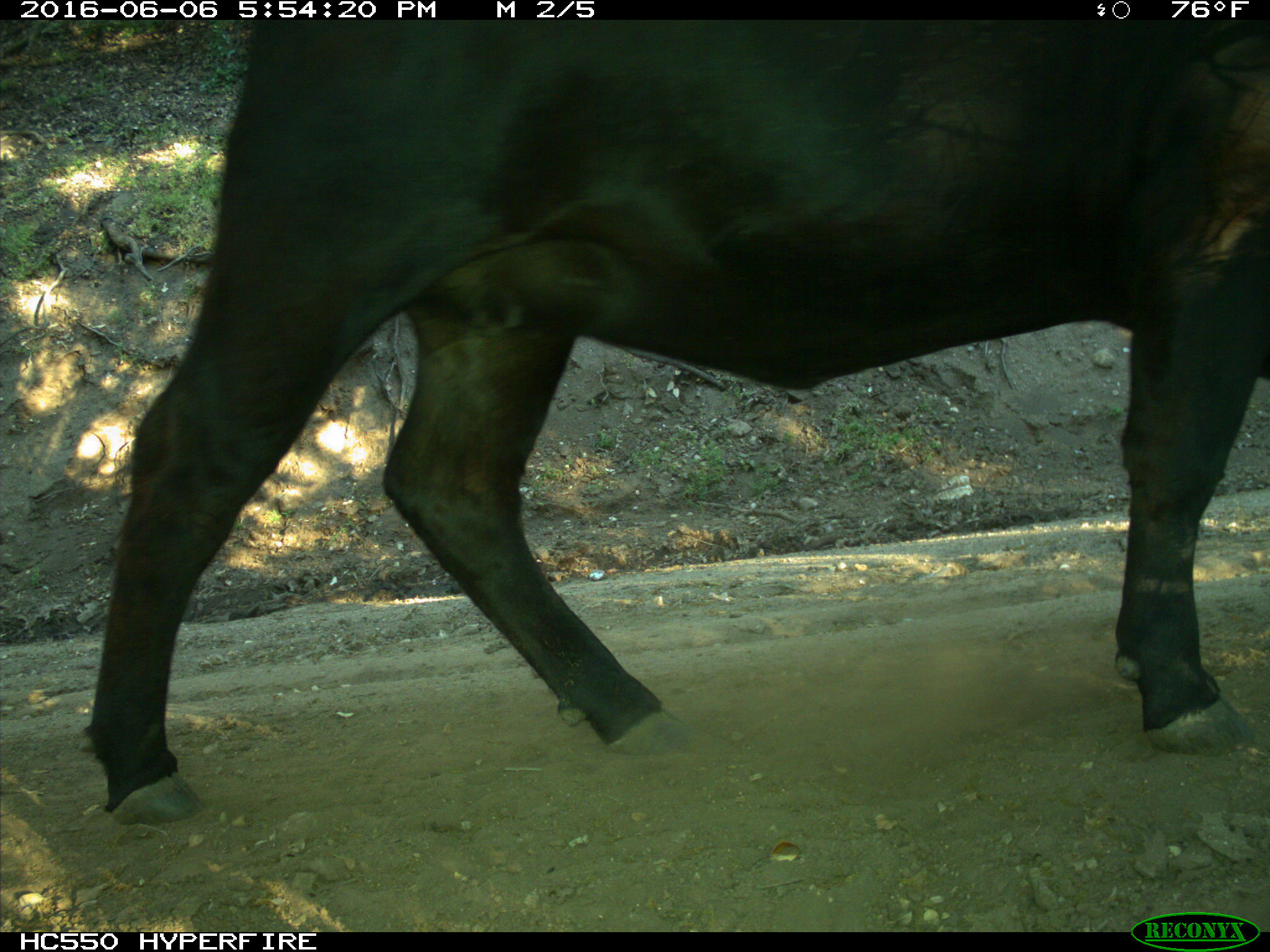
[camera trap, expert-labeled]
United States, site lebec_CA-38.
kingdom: Animalia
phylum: Chordata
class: Mammalia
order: Artiodactyla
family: Bovidae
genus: Bos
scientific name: Bos taurus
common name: domestic cow